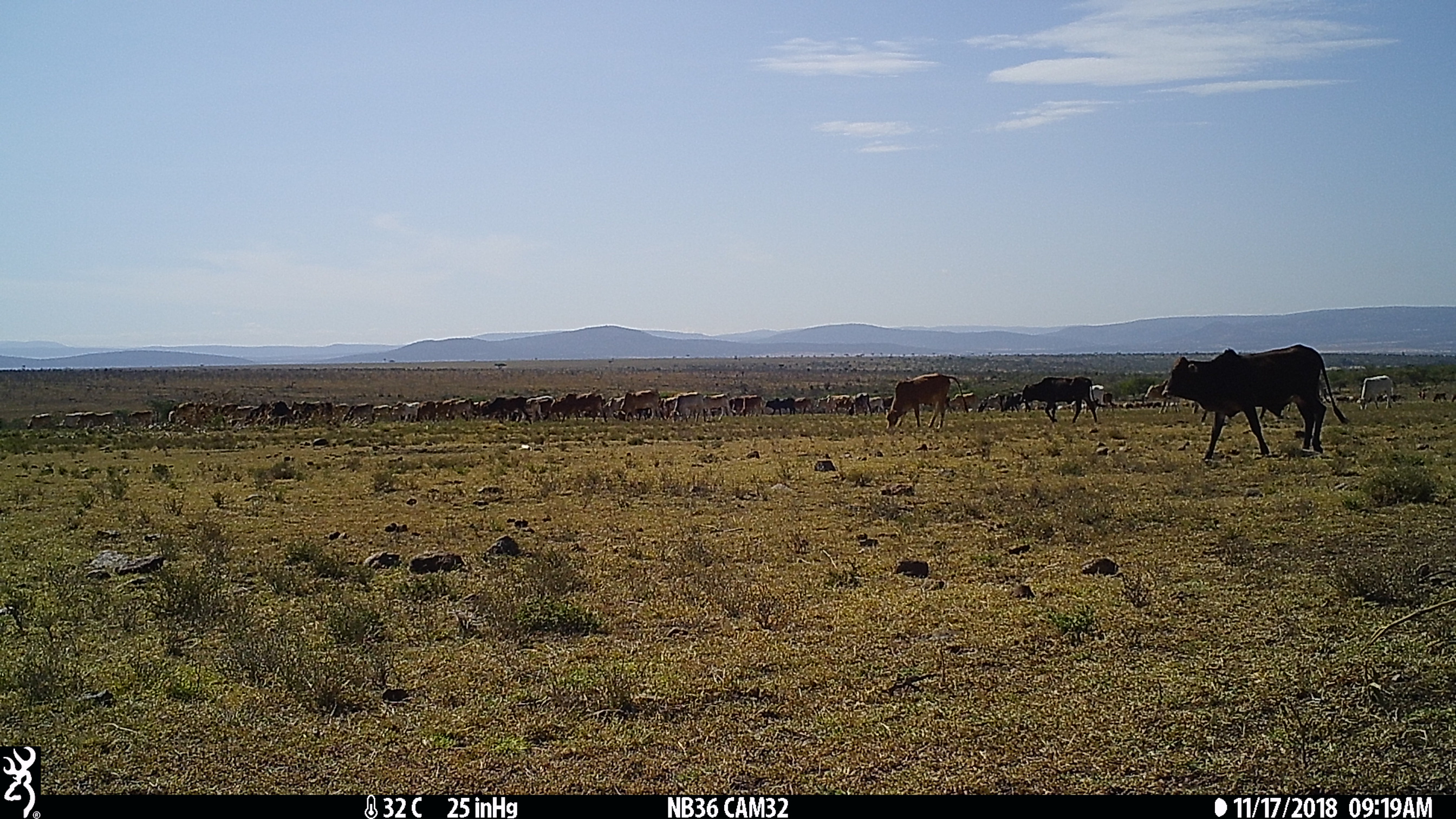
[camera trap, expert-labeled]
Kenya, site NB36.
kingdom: Animalia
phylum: Chordata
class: Mammalia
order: Artiodactyla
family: Bovidae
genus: Bos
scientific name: Bos taurus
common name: cattle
Cattle (Bos taurus).